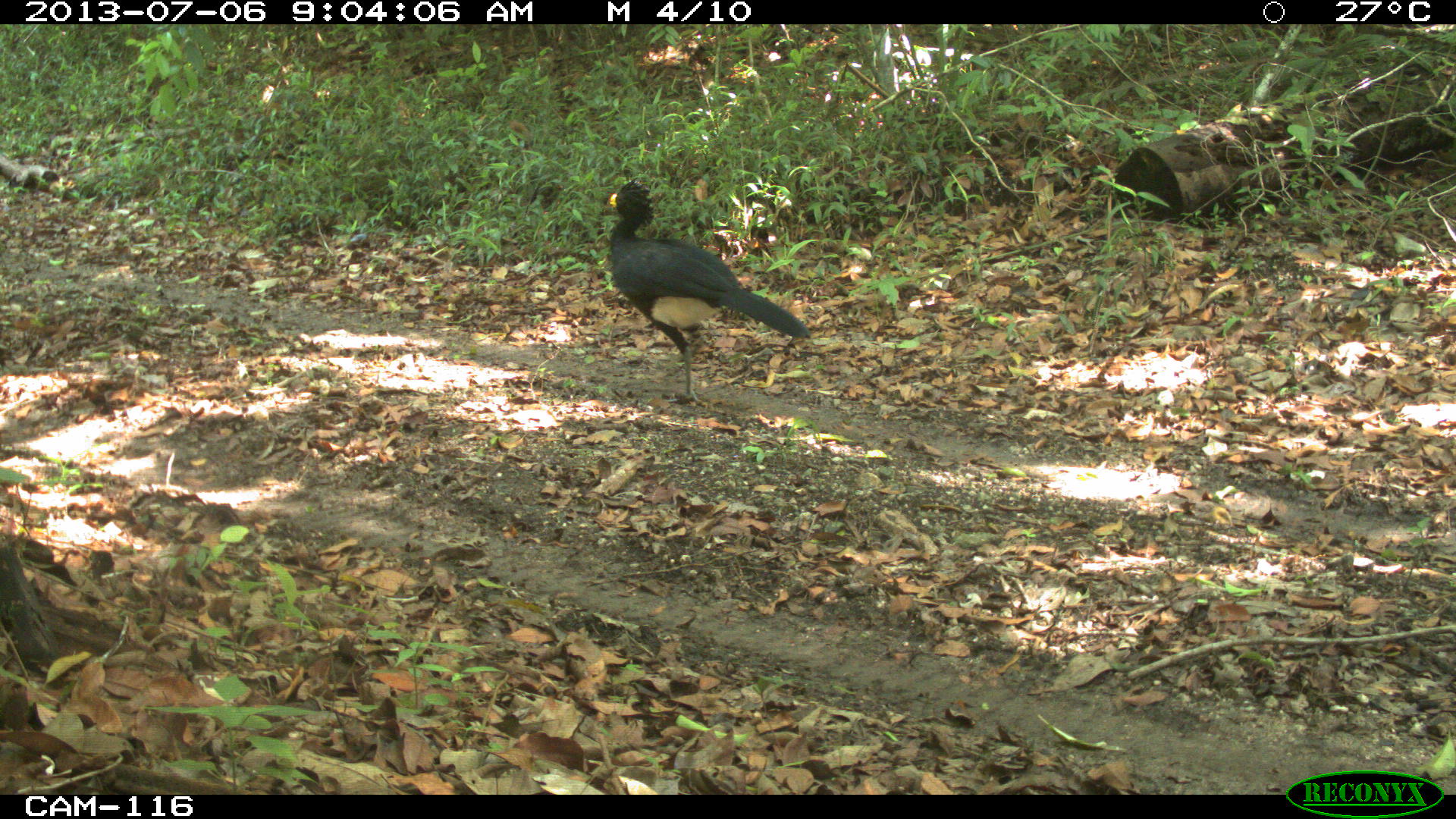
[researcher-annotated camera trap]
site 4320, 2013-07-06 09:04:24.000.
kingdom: Animalia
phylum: Chordata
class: Aves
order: Galliformes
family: Cracidae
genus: Crax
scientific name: Crax rubra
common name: great curassow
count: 1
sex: male